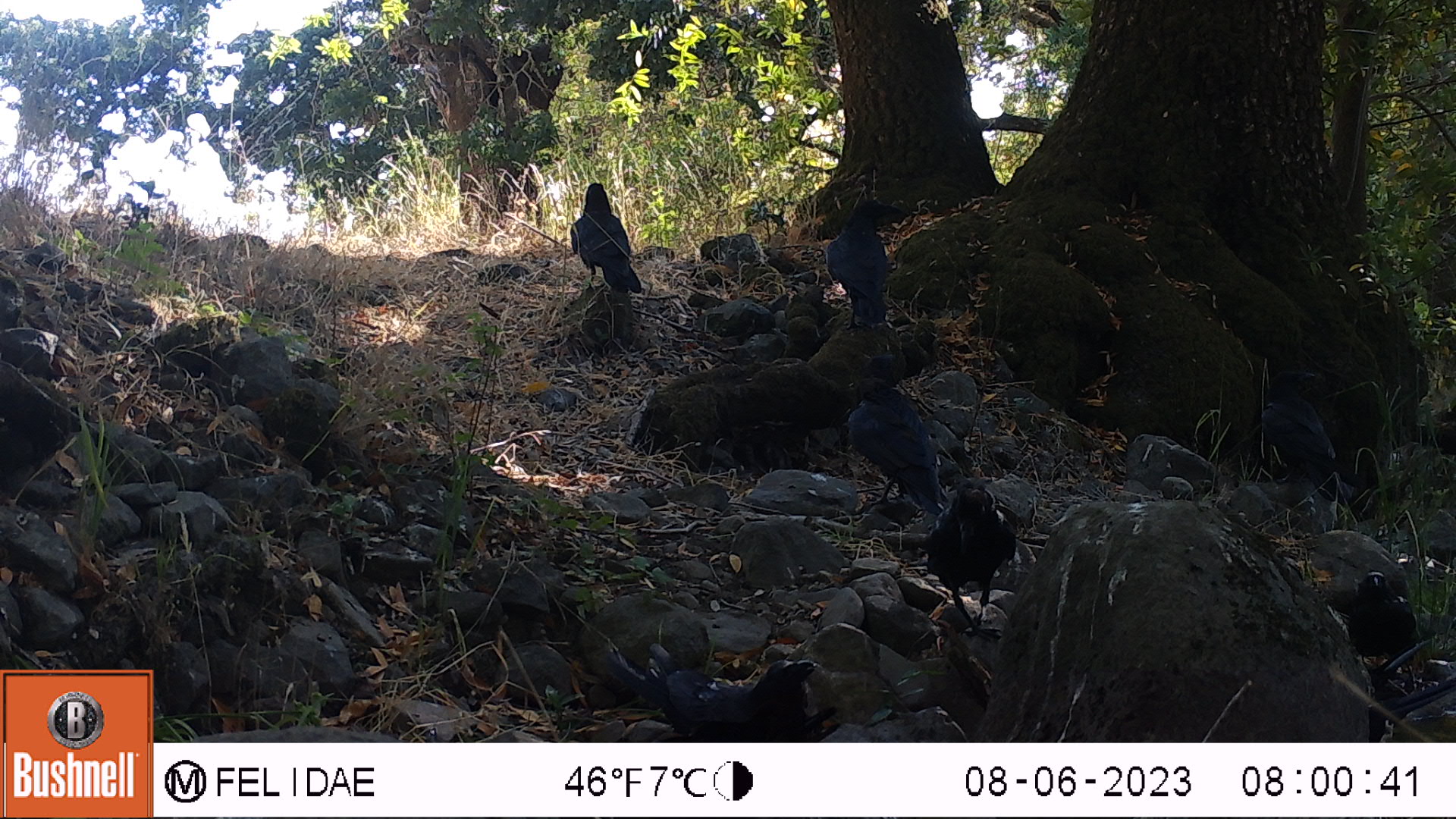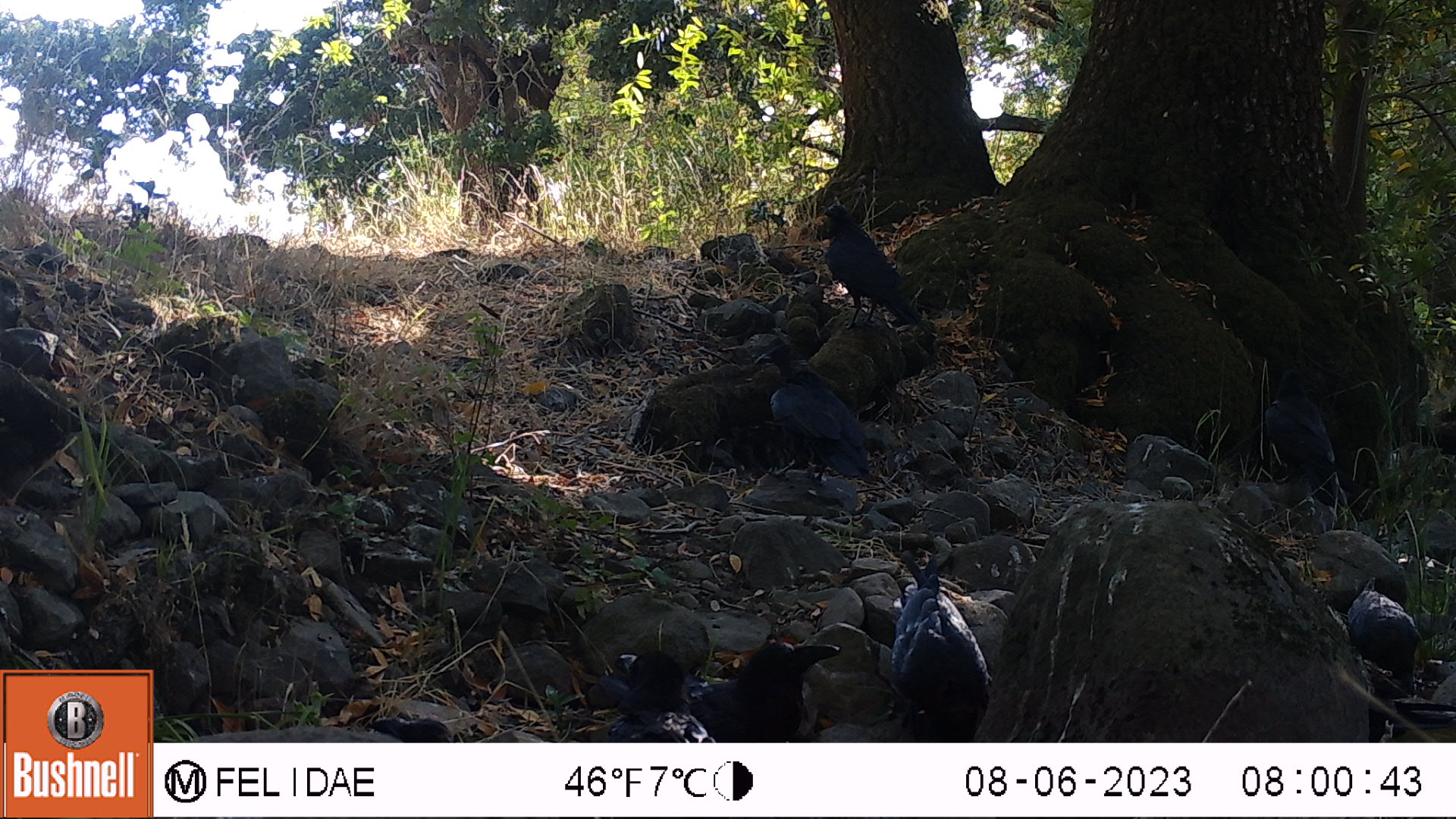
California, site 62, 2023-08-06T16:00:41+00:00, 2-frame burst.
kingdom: Animalia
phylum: Chordata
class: Aves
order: Passeriformes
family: Corvidae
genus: Corvus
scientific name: Corvus corax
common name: common raven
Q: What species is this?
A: Common raven (Corvus corax).